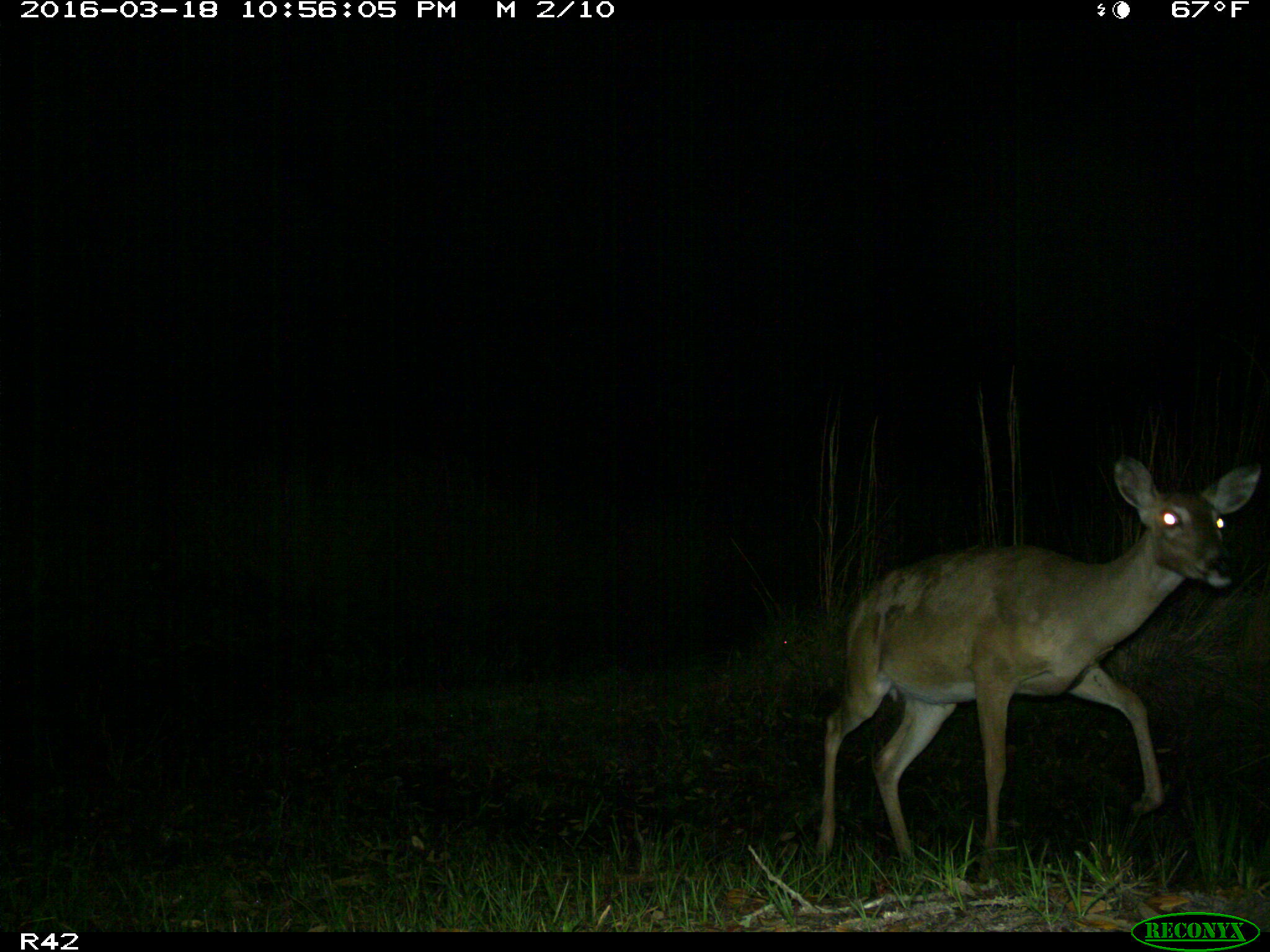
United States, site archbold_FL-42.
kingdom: Animalia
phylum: Chordata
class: Mammalia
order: Artiodactyla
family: Cervidae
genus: Odocoileus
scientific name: Odocoileus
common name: deer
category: unidentified deer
Unidentified deer (deer) (Odocoileus).